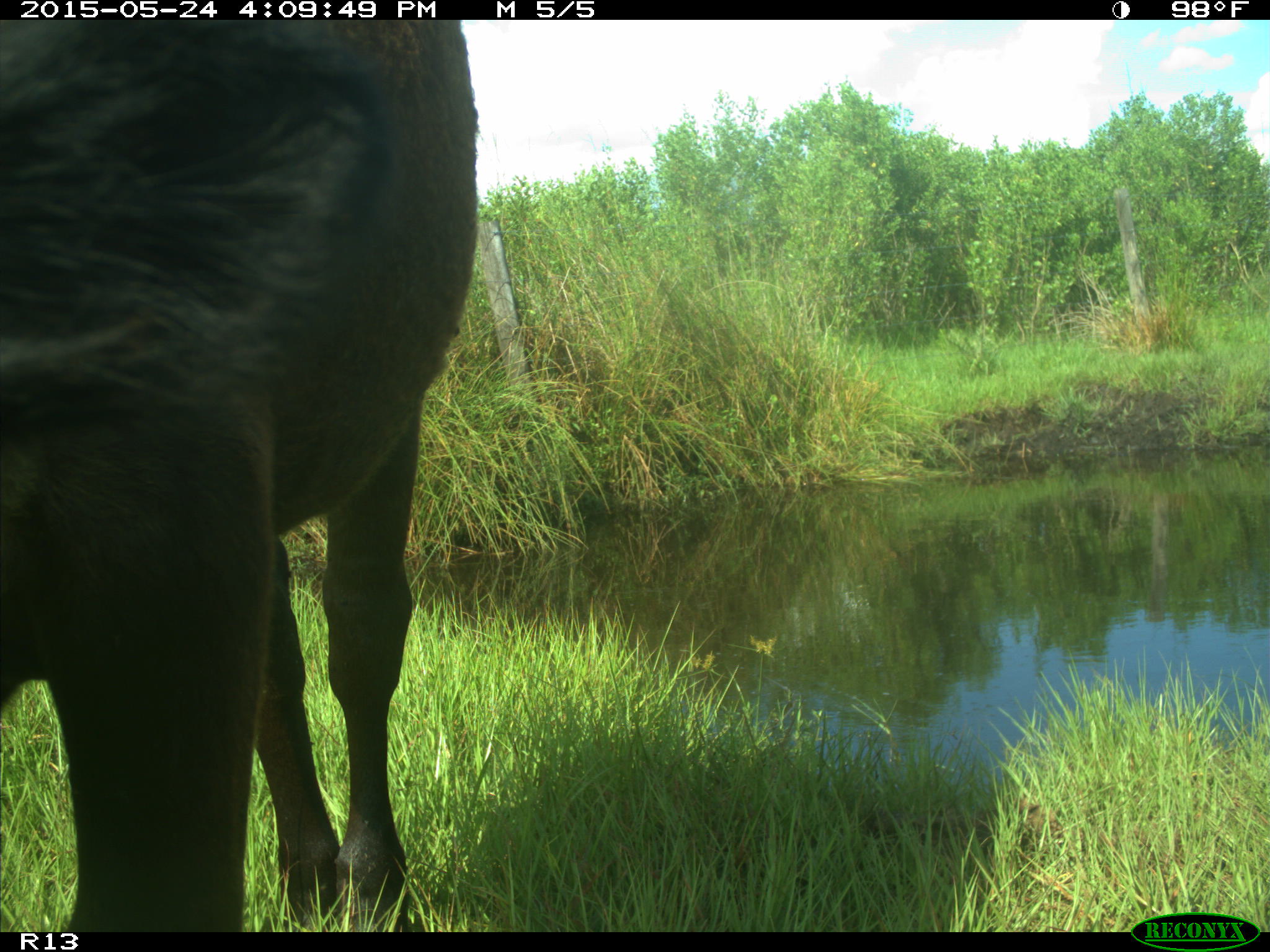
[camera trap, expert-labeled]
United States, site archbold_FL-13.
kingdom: Animalia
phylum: Chordata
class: Mammalia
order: Artiodactyla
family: Bovidae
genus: Bos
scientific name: Bos taurus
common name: domestic cow